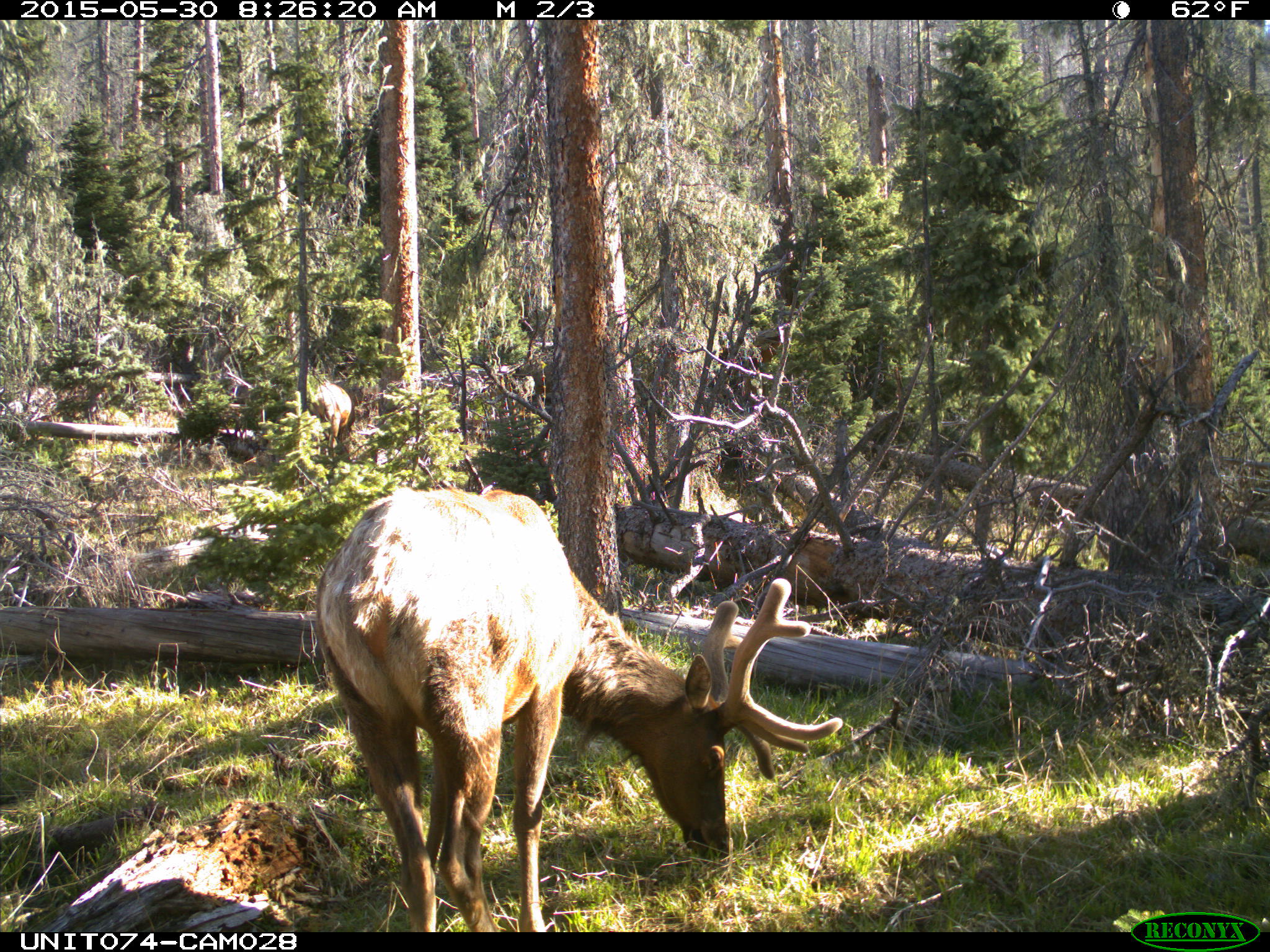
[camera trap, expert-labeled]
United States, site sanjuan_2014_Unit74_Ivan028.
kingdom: Animalia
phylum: Chordata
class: Mammalia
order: Artiodactyla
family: Cervidae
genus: Cervus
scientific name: Cervus elaphus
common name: red deer